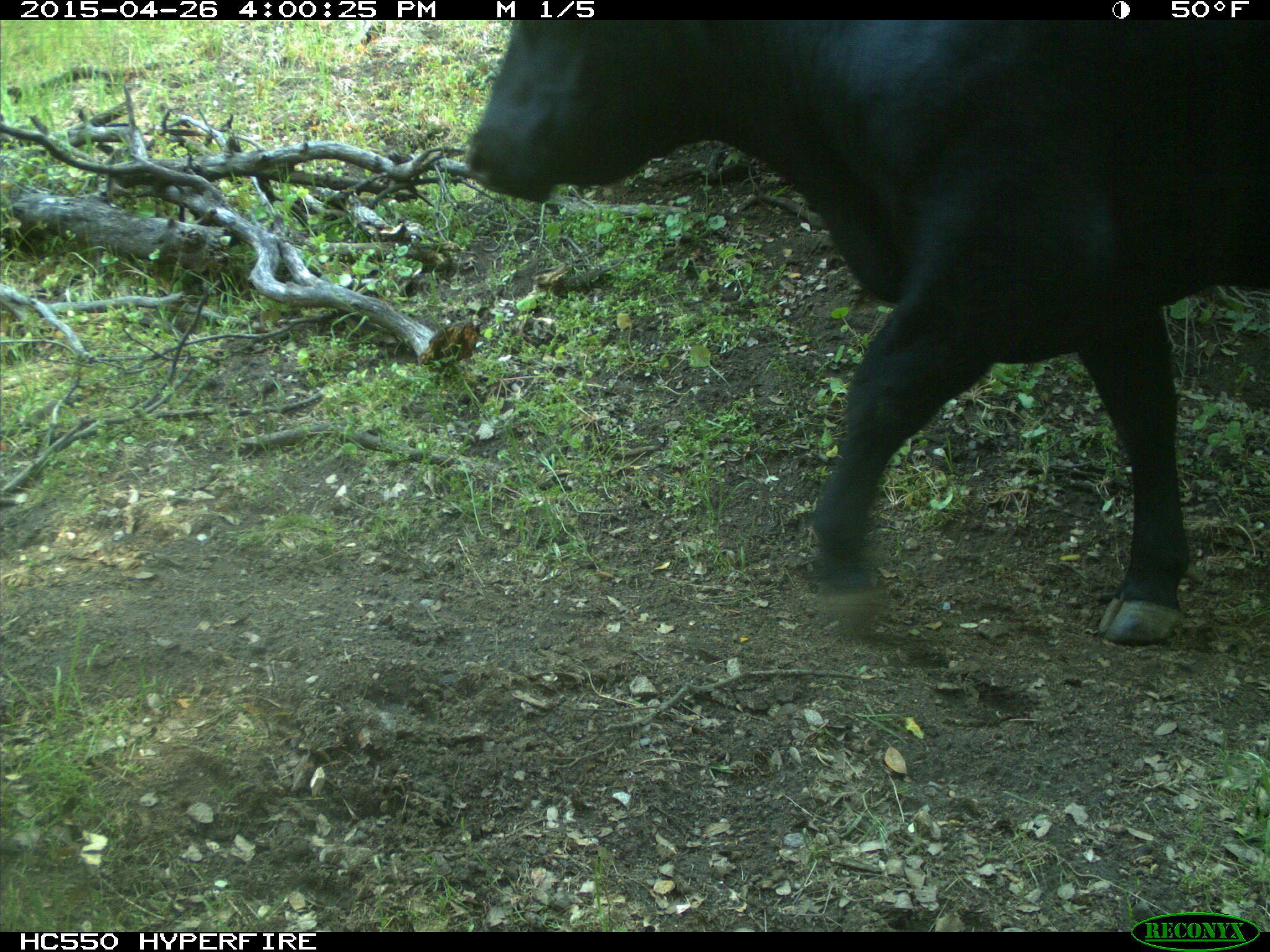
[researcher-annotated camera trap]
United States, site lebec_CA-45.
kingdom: Animalia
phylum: Chordata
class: Mammalia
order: Artiodactyla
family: Bovidae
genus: Bos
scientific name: Bos taurus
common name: domestic cow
Bos taurus (domestic cow).